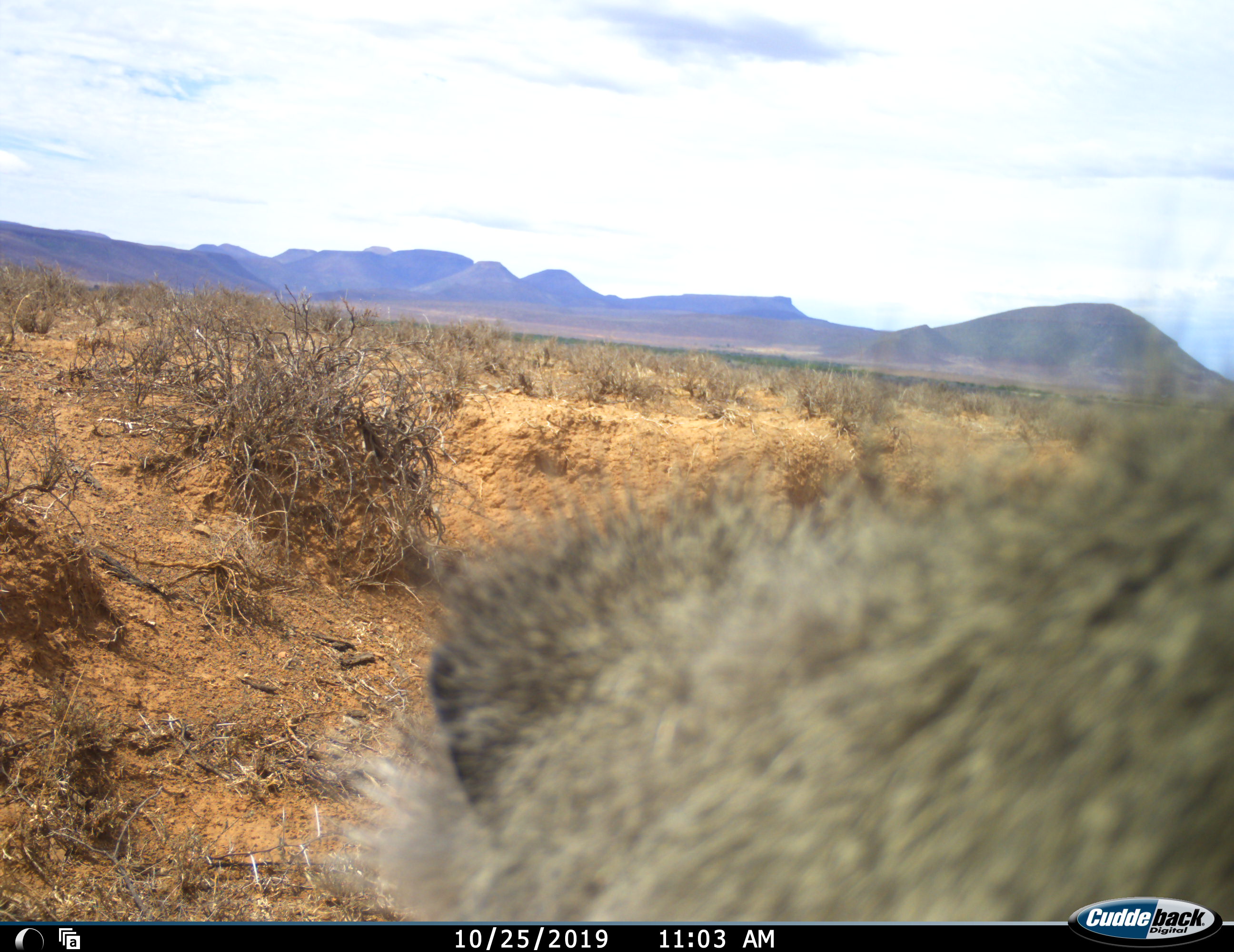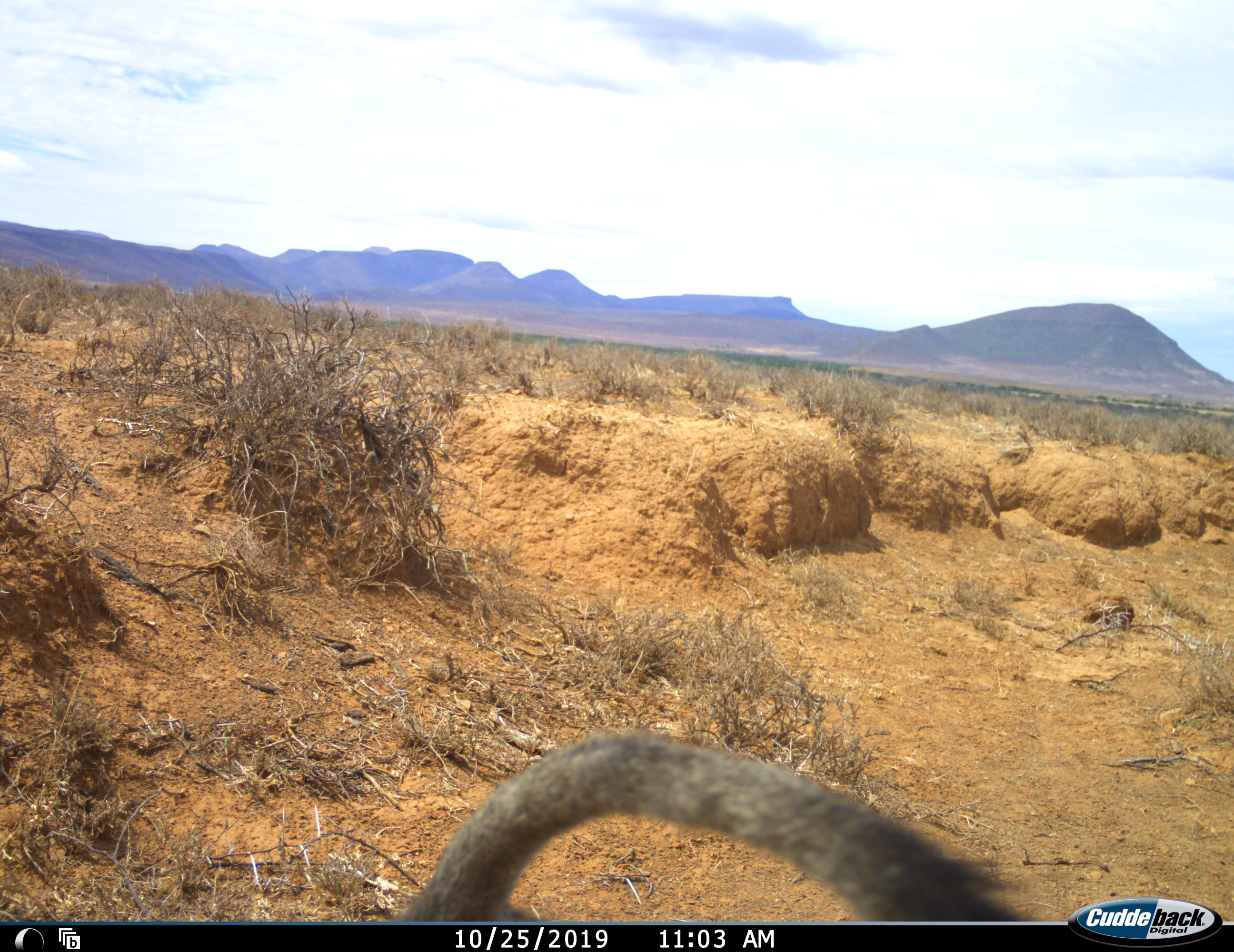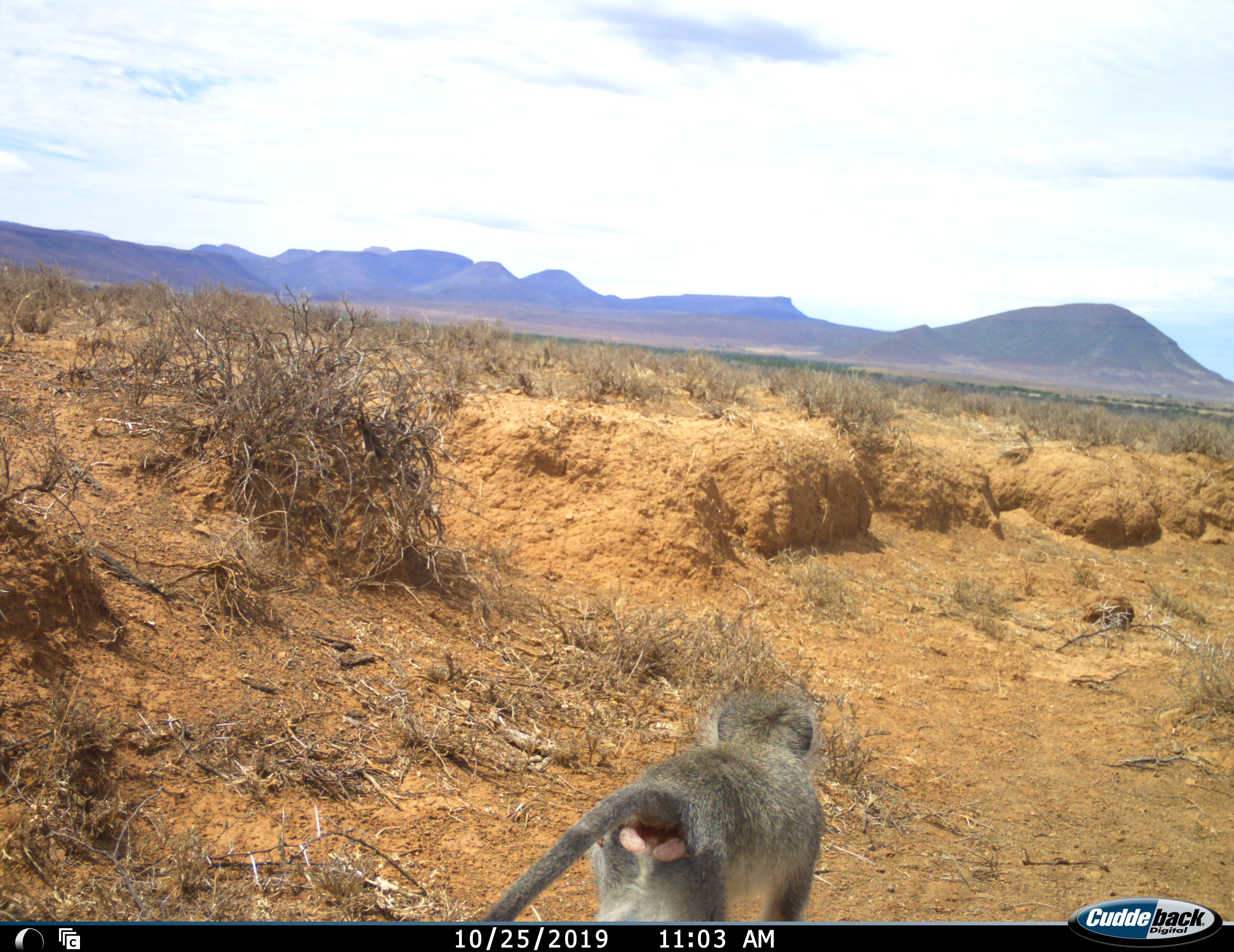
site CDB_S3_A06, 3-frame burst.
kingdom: Animalia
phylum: Chordata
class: Mammalia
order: Primates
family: Cercopithecidae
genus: Chlorocebus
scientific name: Chlorocebus pygerythrus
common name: vervet monkey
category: monkeyvervet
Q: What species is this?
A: Monkeyvervet (vervet monkey) (Chlorocebus pygerythrus).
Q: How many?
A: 1.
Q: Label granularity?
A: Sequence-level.